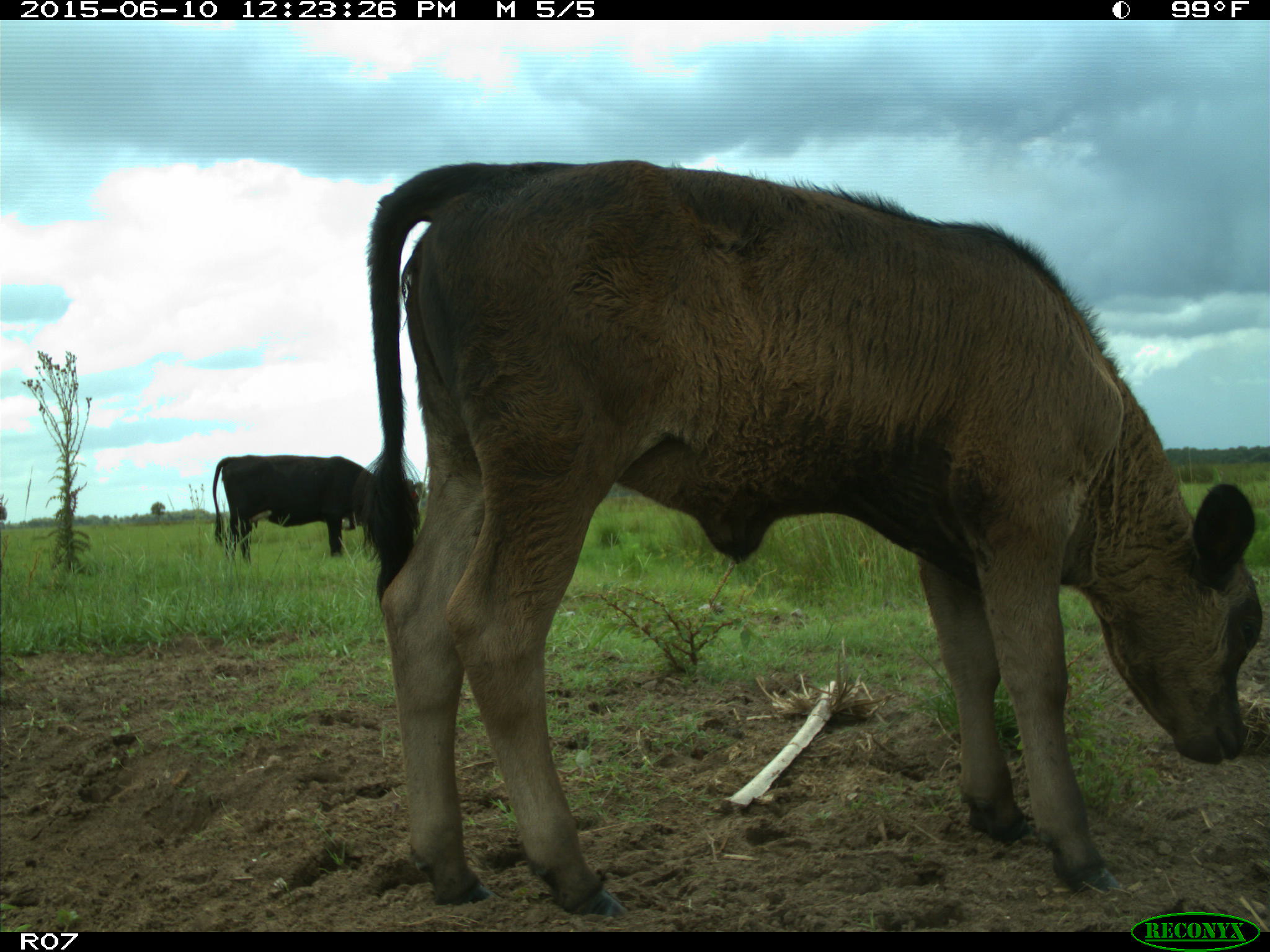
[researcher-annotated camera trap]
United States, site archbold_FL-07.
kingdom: Animalia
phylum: Chordata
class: Mammalia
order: Artiodactyla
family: Bovidae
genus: Bos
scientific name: Bos taurus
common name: domestic cow